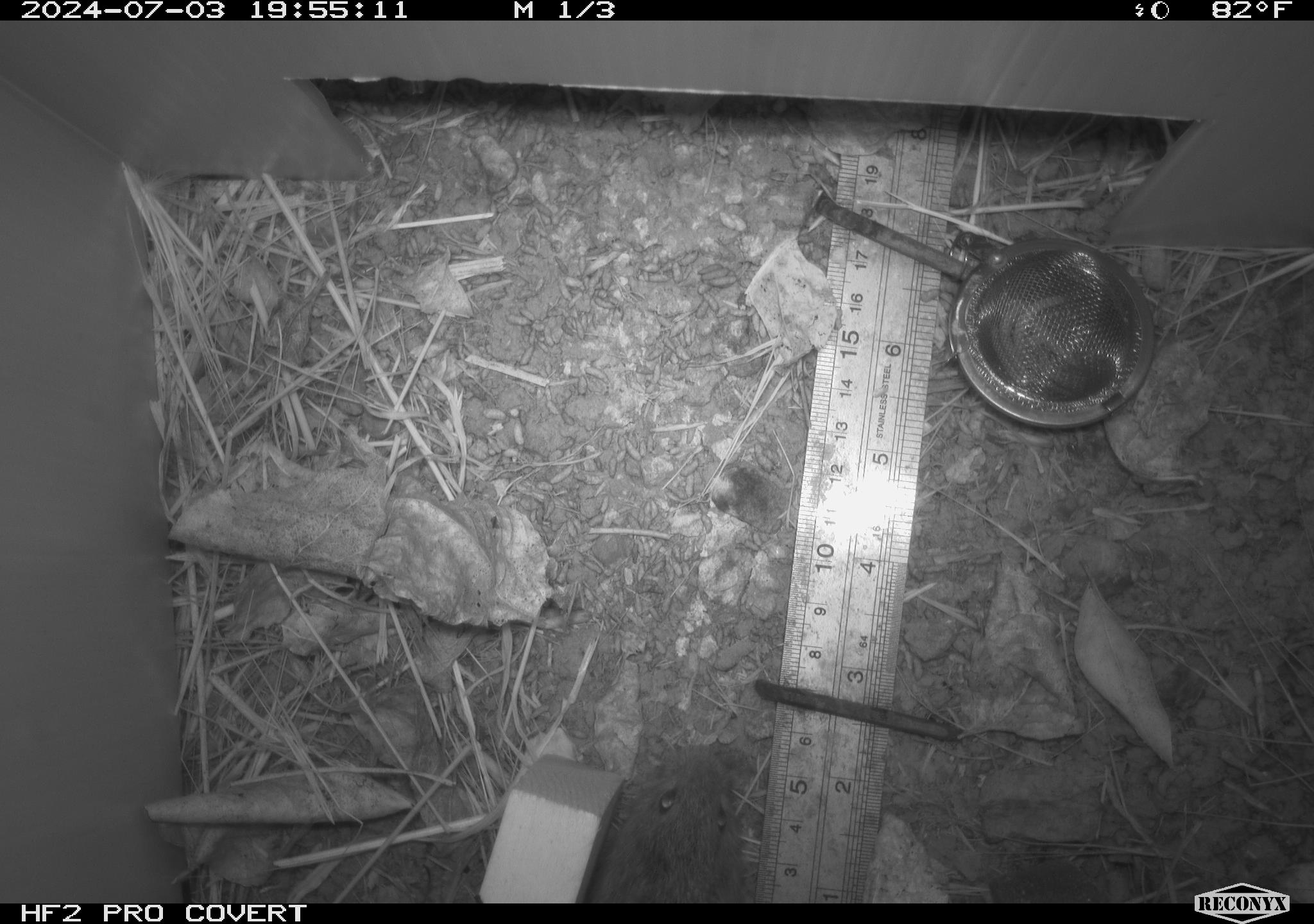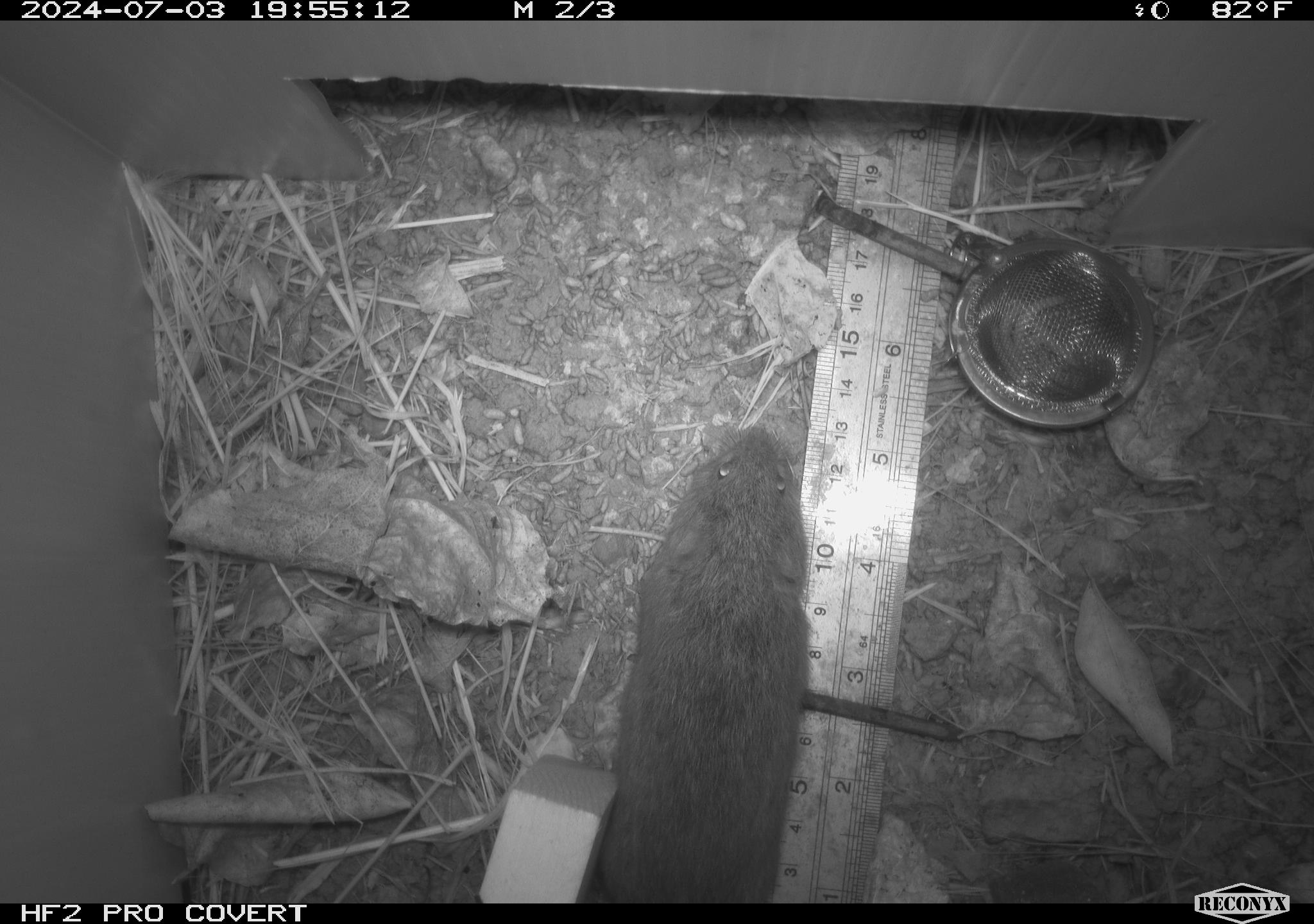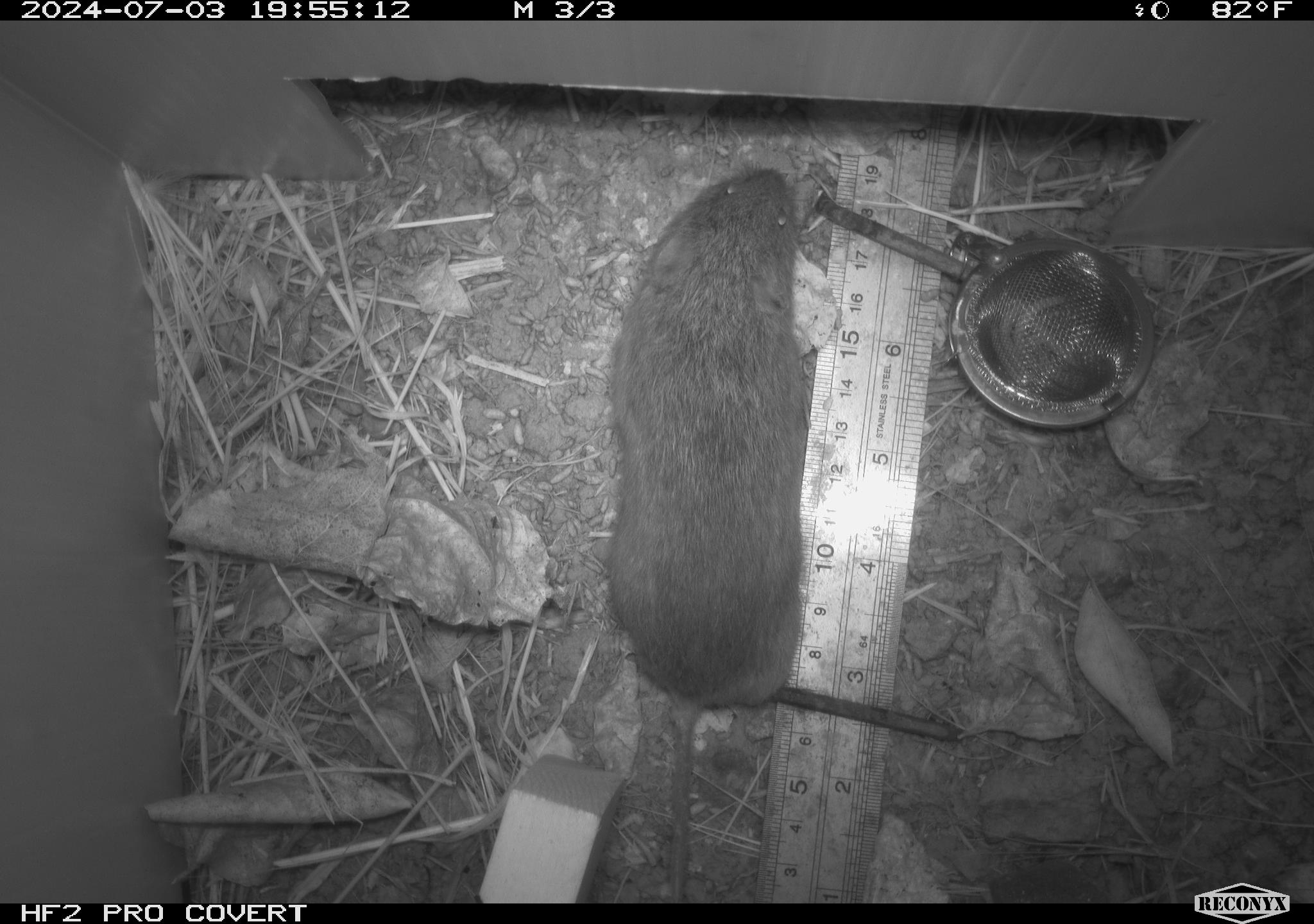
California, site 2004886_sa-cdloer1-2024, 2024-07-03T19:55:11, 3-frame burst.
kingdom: Animalia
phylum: Chordata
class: Mammalia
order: Rodentia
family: Cricetidae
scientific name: Arvicolinae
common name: voles, lemmings, and muskrats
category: arvicolinae subfamily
Arvicolinae subfamily (voles, lemmings, and muskrats) (Arvicolinae).